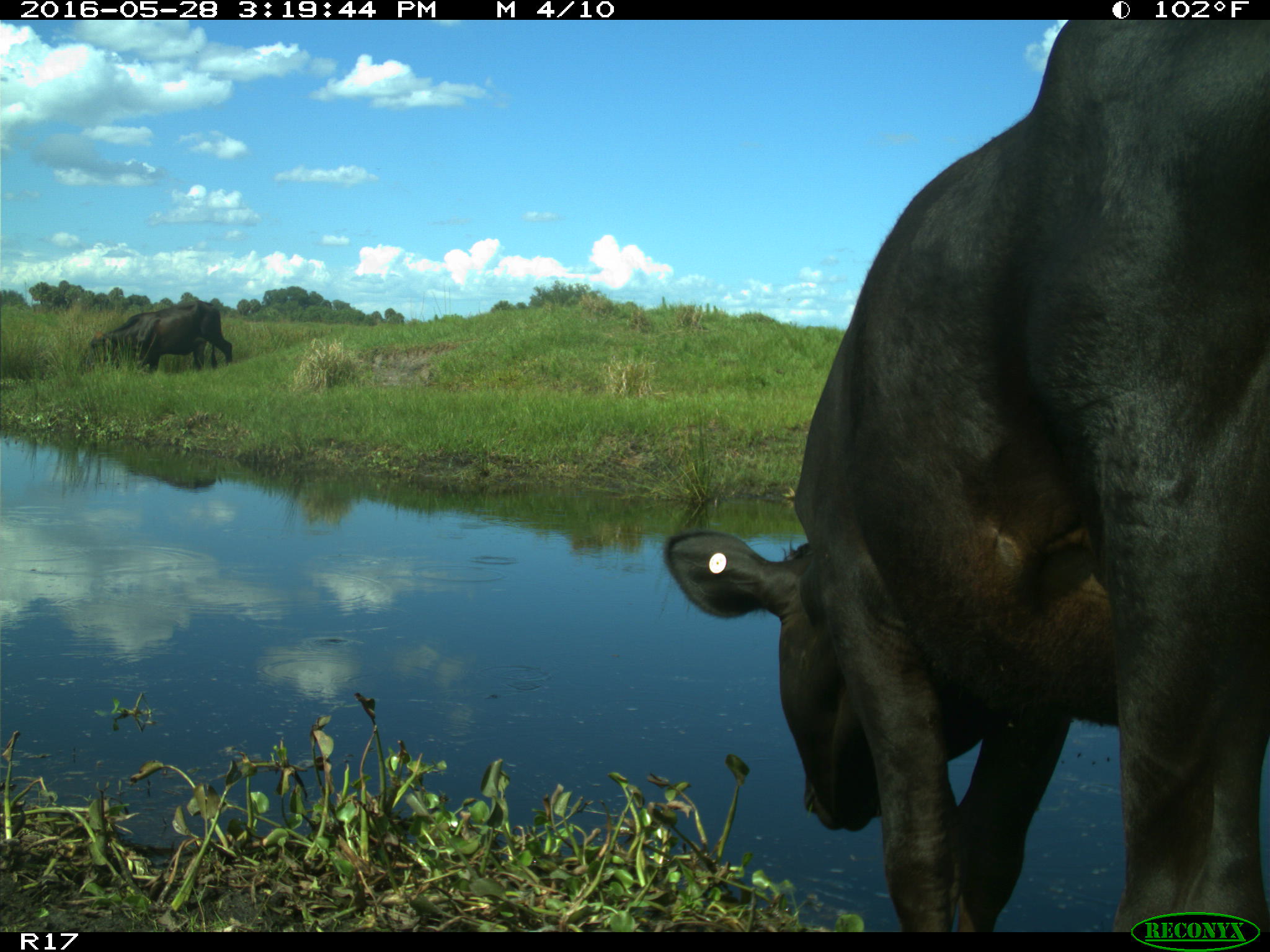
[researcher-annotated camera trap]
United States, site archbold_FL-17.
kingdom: Animalia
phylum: Chordata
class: Mammalia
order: Artiodactyla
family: Bovidae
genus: Bos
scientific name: Bos taurus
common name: domestic cow